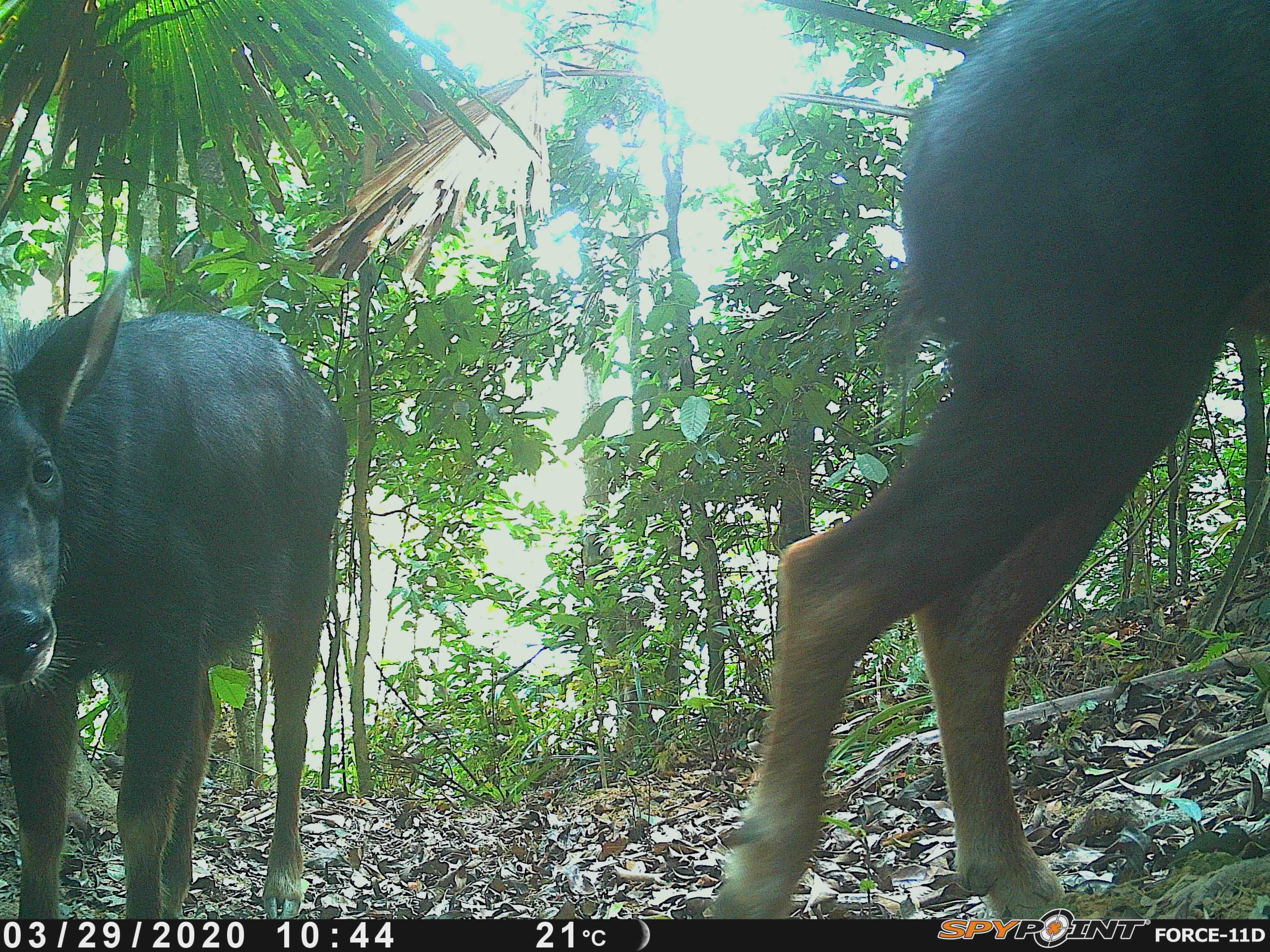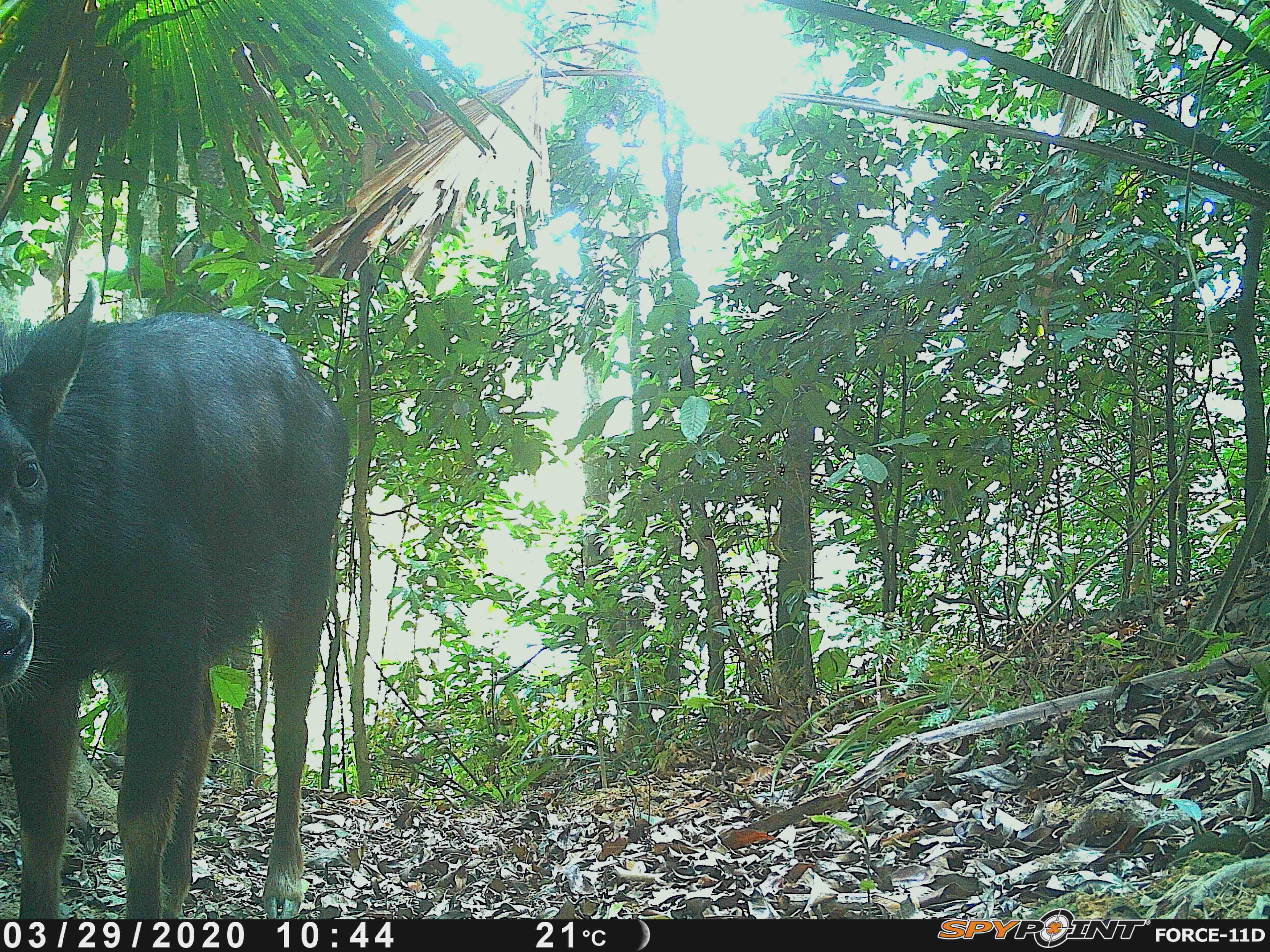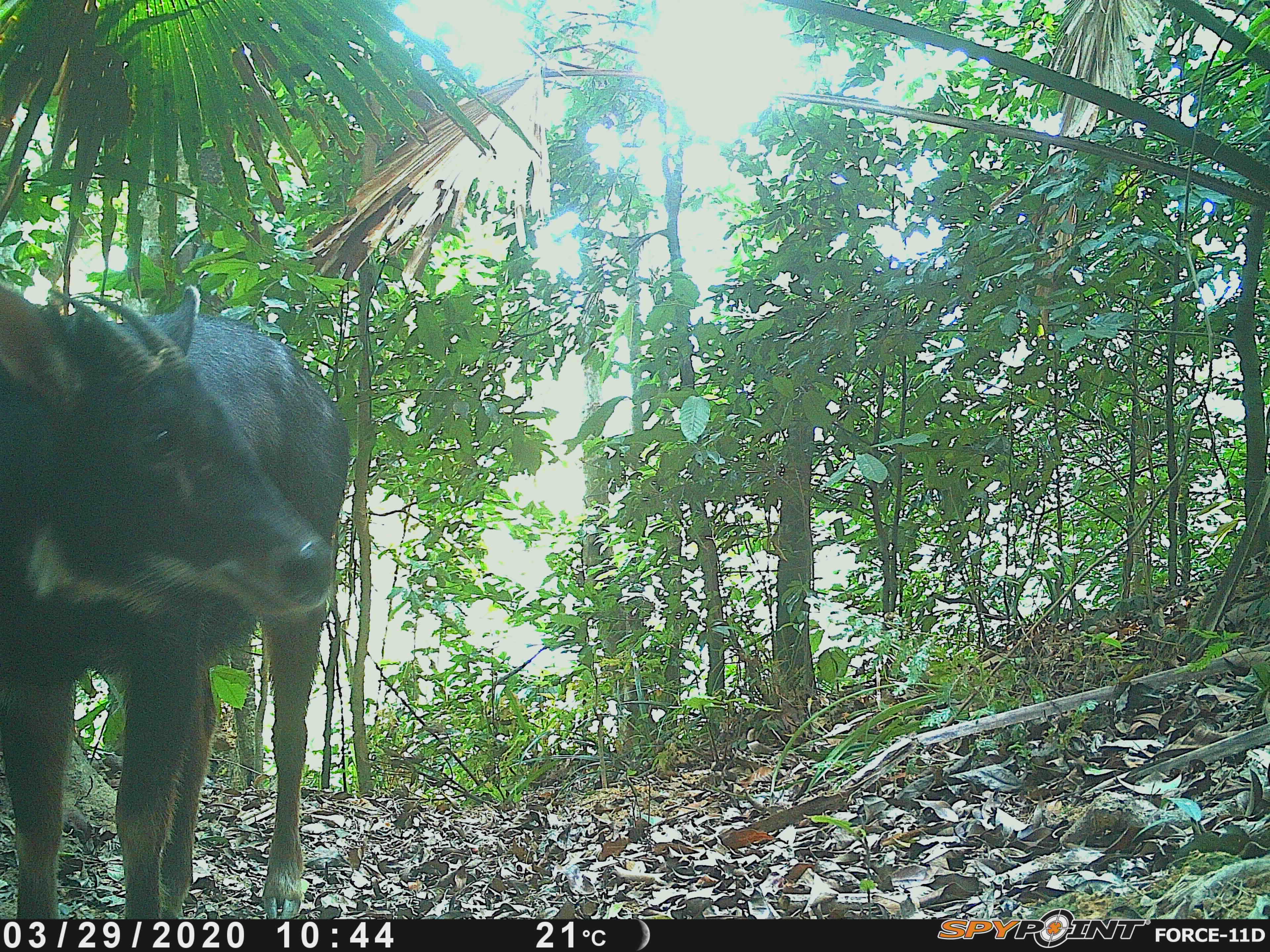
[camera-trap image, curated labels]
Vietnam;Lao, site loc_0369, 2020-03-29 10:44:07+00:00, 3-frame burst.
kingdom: Animalia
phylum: Chordata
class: Mammalia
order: Artiodactyla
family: Bovidae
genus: Capricornis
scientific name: Capricornis sumatraensis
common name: chinese serow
Chinese serow (Capricornis sumatraensis). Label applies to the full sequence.